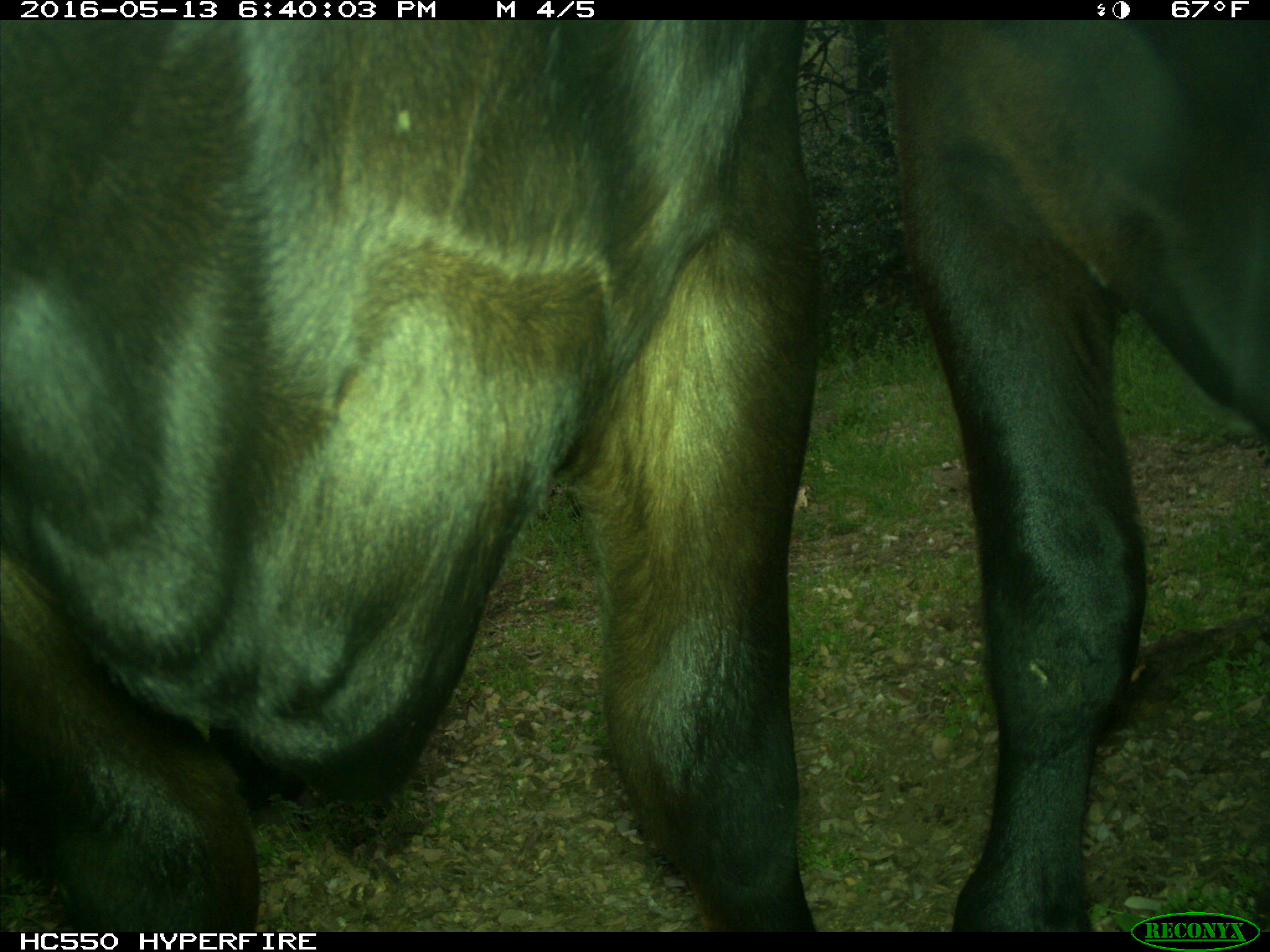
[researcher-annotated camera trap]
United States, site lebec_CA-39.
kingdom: Animalia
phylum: Chordata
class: Mammalia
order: Artiodactyla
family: Bovidae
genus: Bos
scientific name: Bos taurus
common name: domestic cow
Bos taurus (domestic cow).